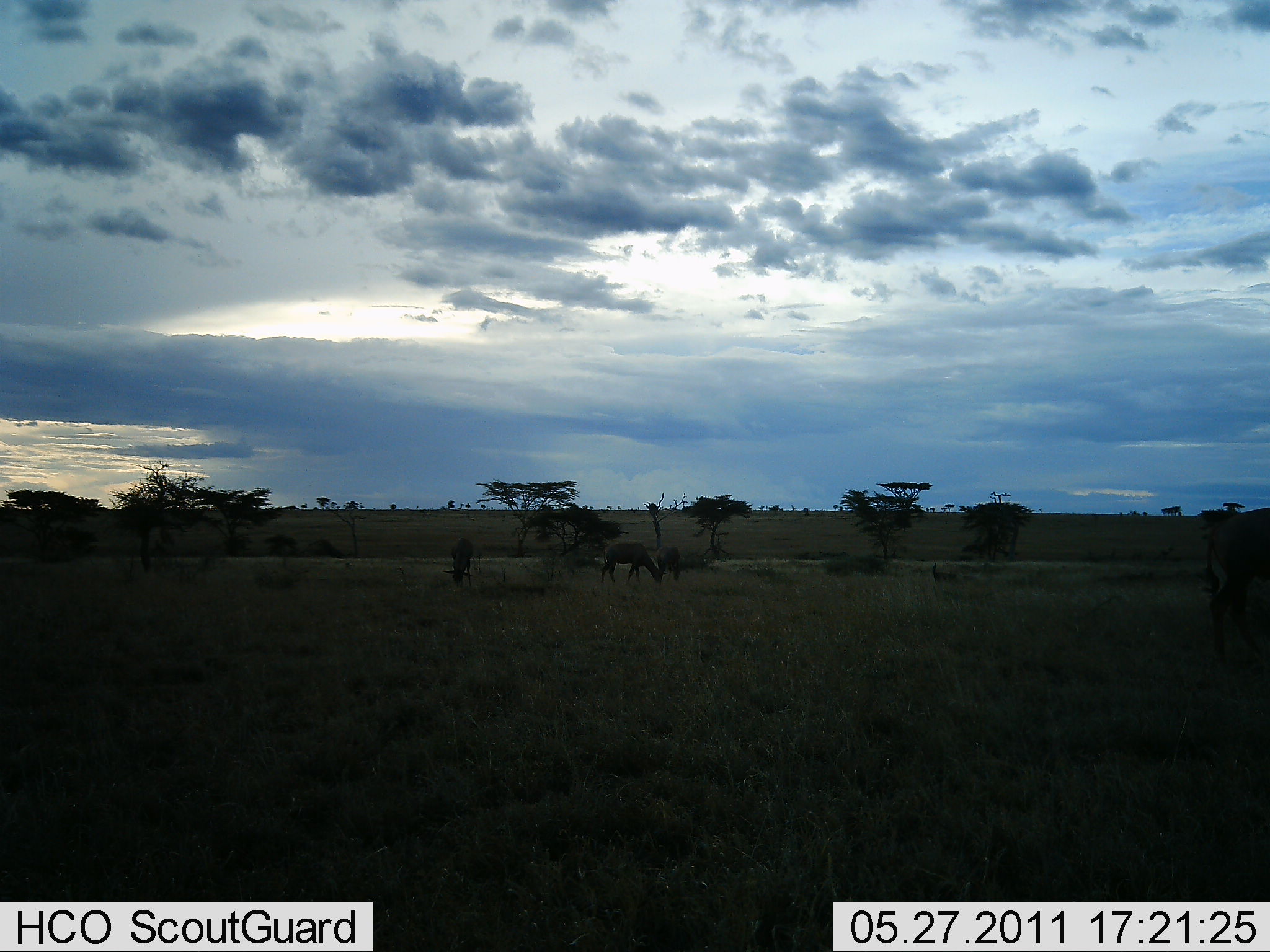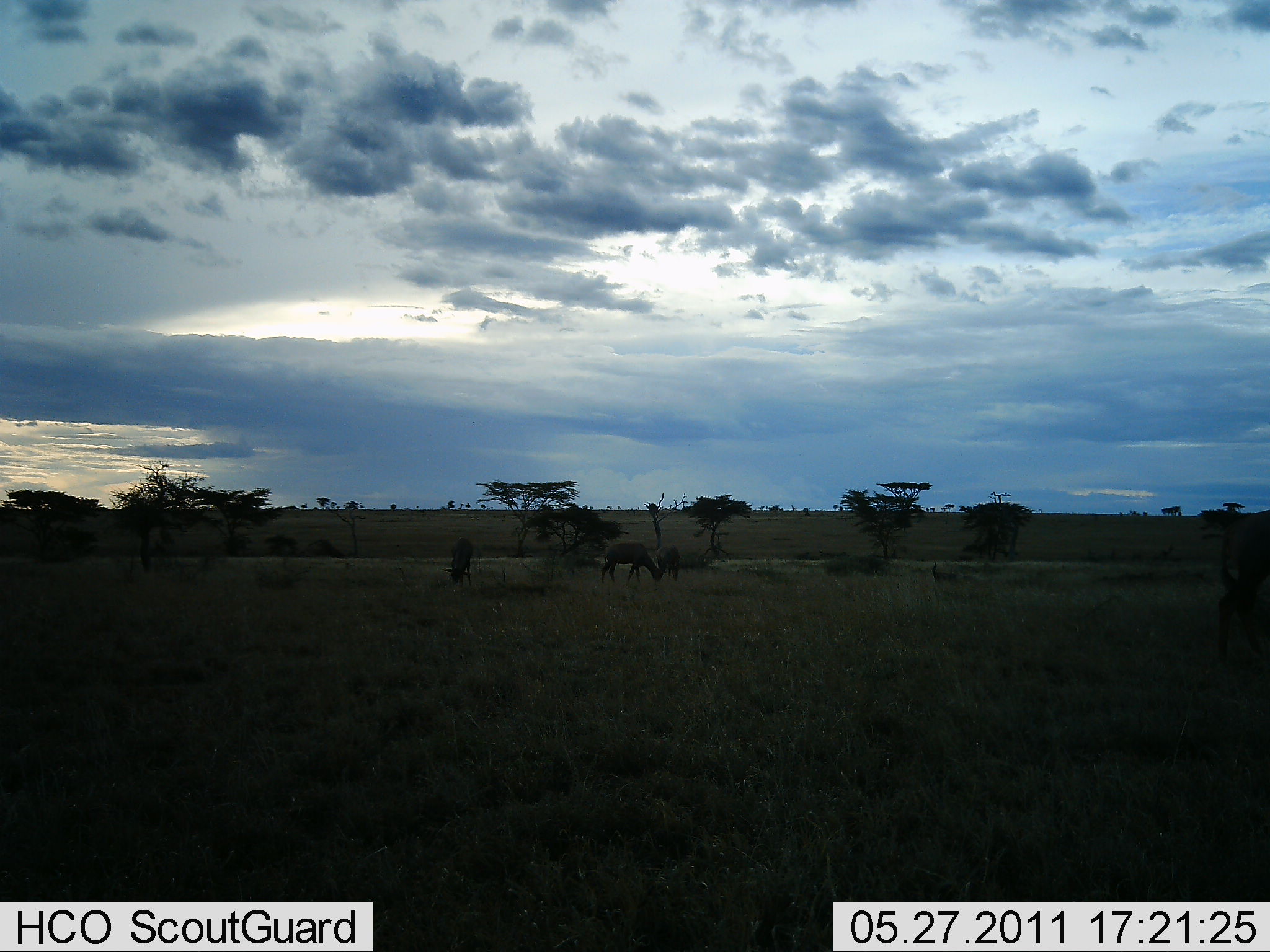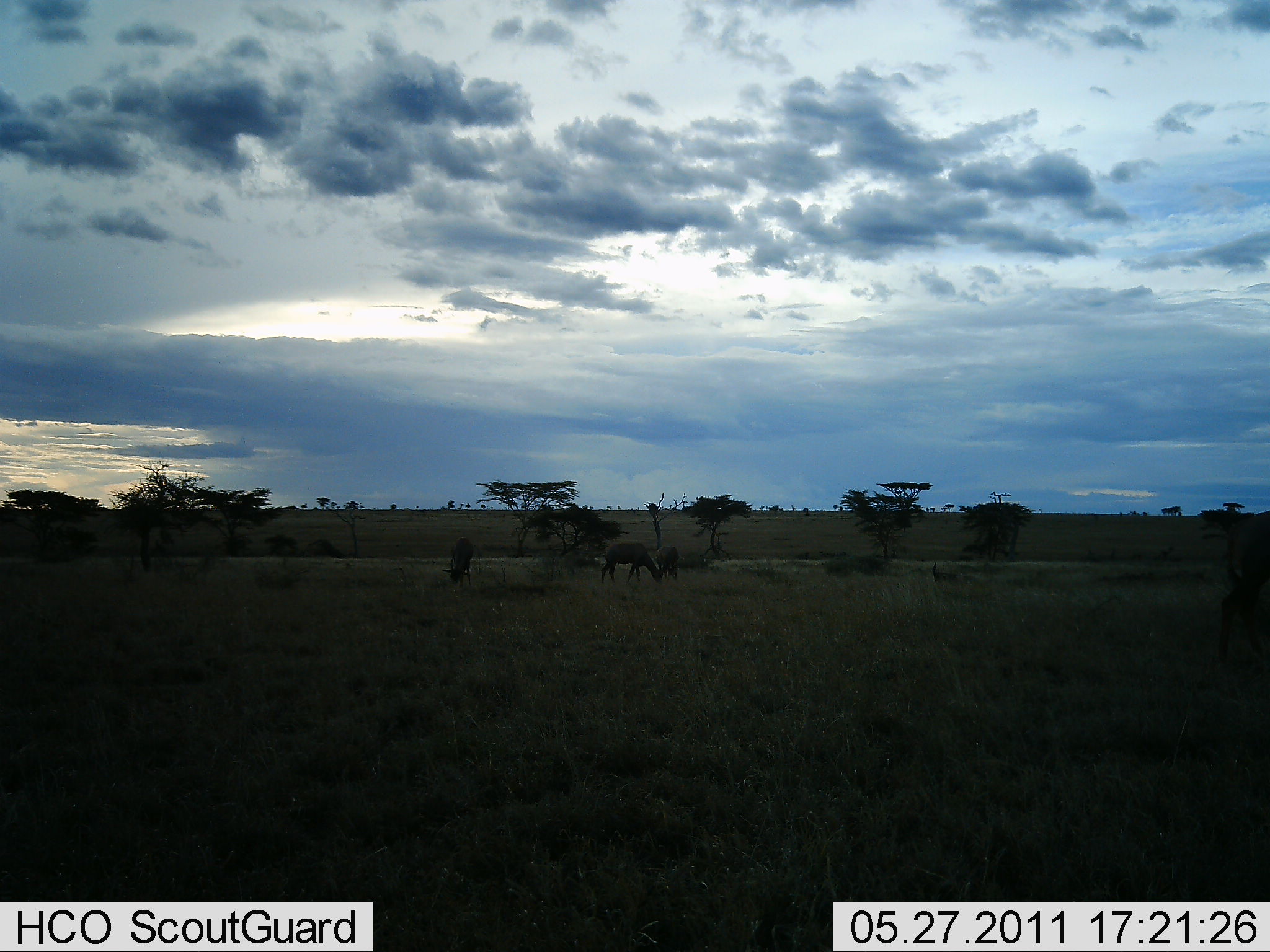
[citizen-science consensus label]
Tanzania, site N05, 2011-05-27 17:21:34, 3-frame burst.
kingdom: Animalia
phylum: Chordata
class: Mammalia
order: Artiodactyla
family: Bovidae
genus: Connochaetes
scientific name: Connochaetes taurinus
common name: blue wildebeest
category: wildebeest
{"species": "wildebeest (blue wildebeest) (Connochaetes taurinus)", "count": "4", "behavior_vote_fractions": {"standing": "11%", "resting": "11%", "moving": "22%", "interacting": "0%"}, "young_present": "0%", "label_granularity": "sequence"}